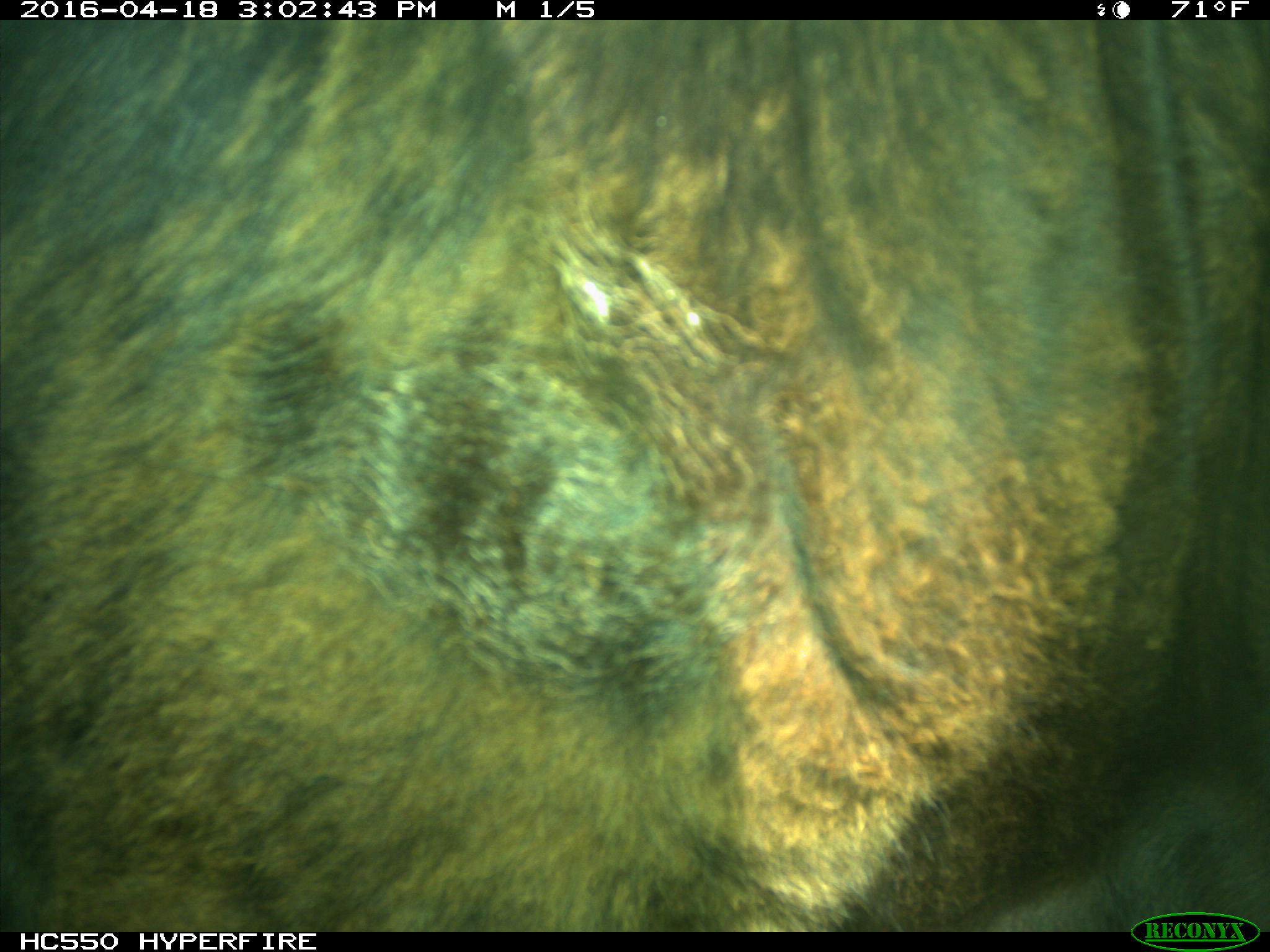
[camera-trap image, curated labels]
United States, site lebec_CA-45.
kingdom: Animalia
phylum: Chordata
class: Mammalia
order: Artiodactyla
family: Bovidae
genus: Bos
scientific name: Bos taurus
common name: domestic cow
Bos taurus (domestic cow).